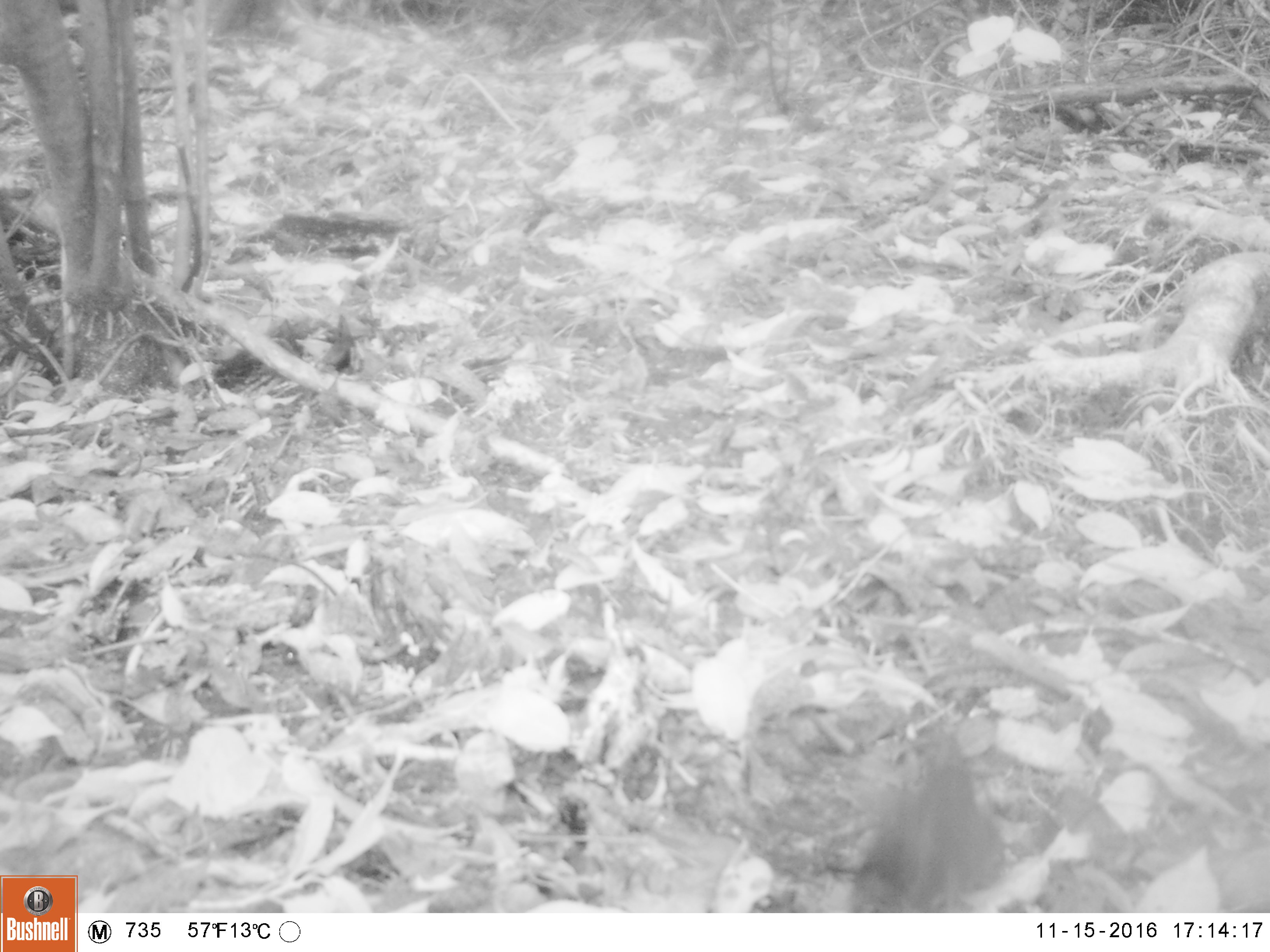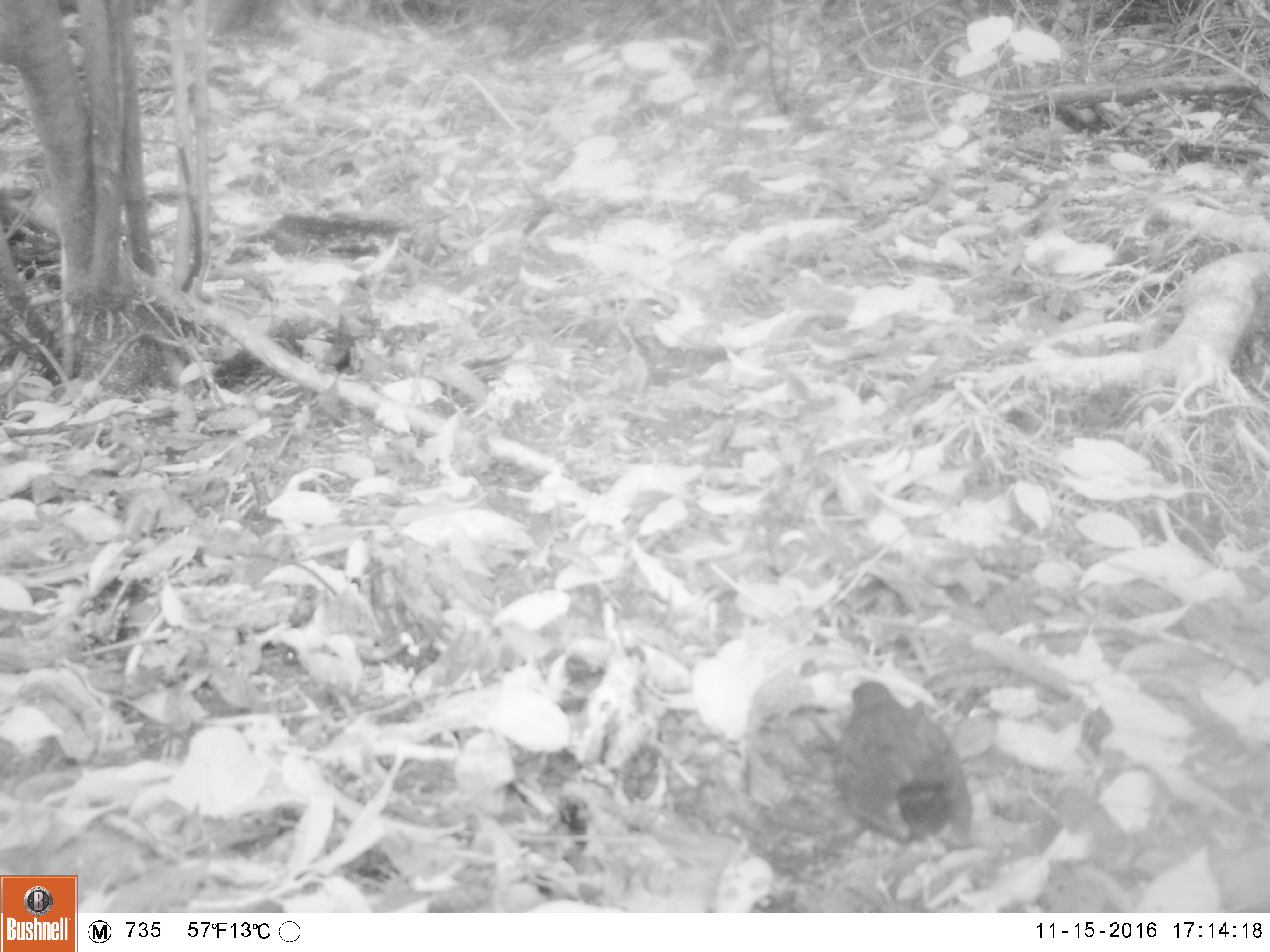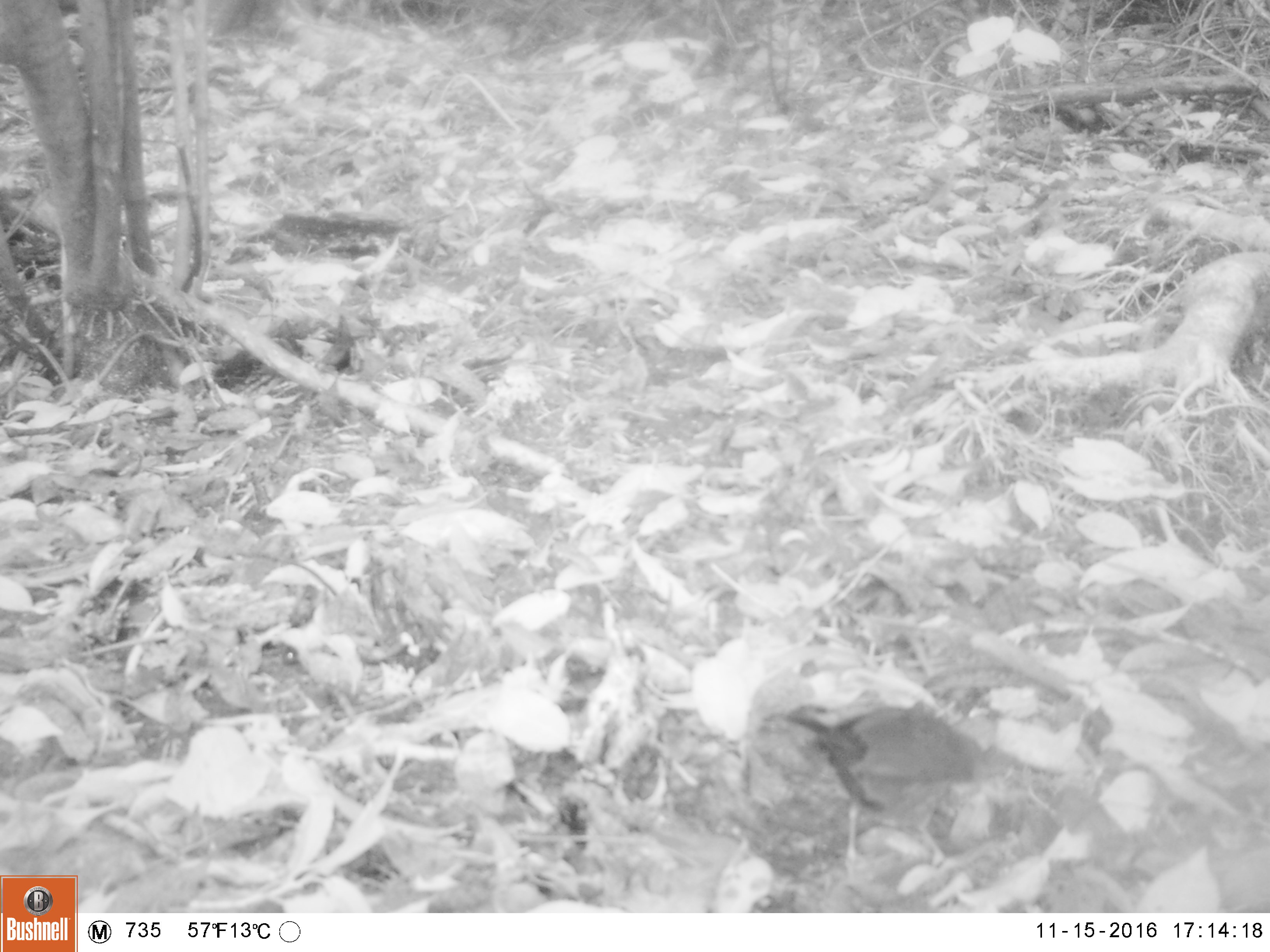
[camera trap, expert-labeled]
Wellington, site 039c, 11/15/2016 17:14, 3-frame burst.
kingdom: Animalia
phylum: Chordata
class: Aves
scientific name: Aves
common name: bird